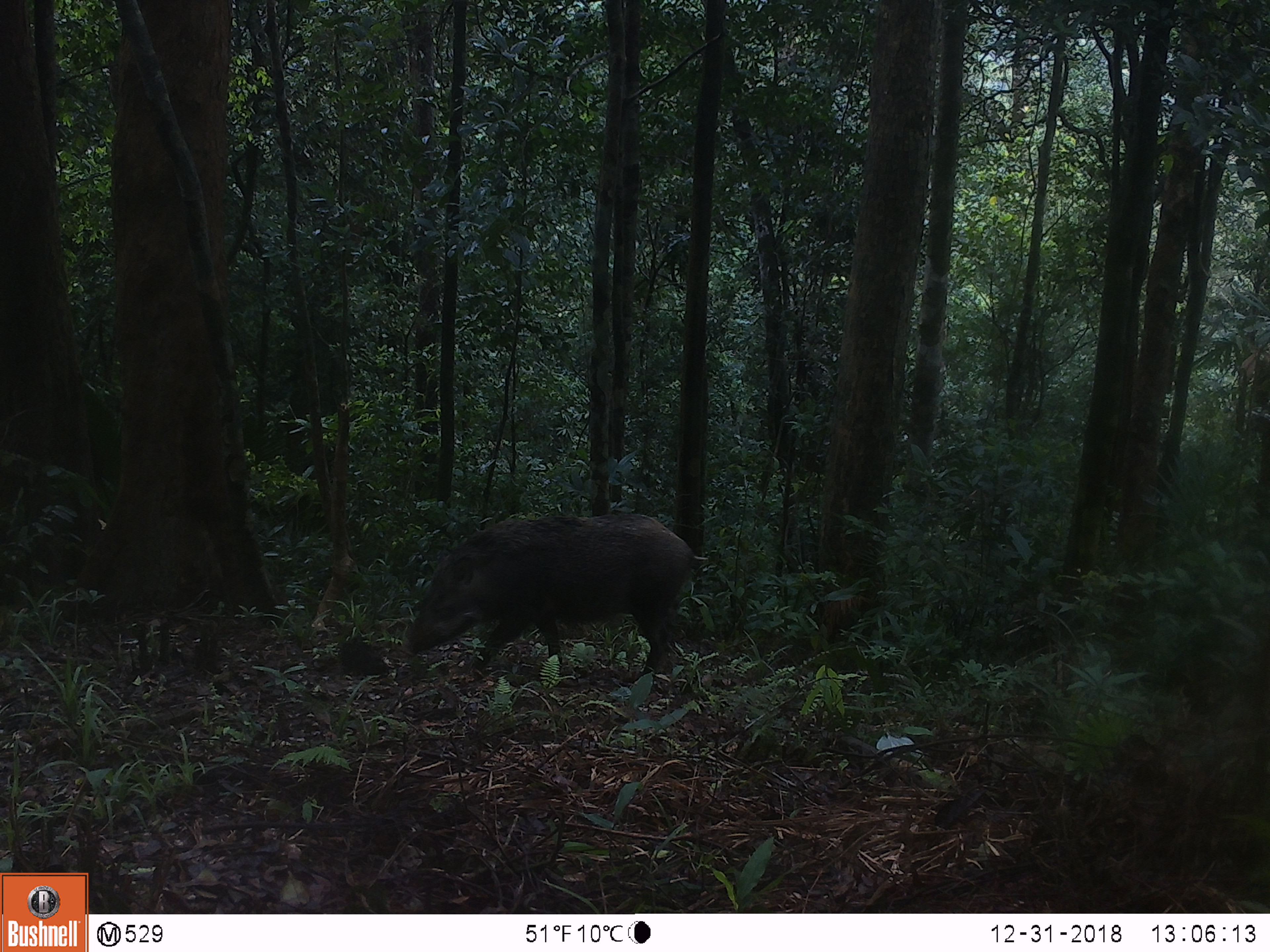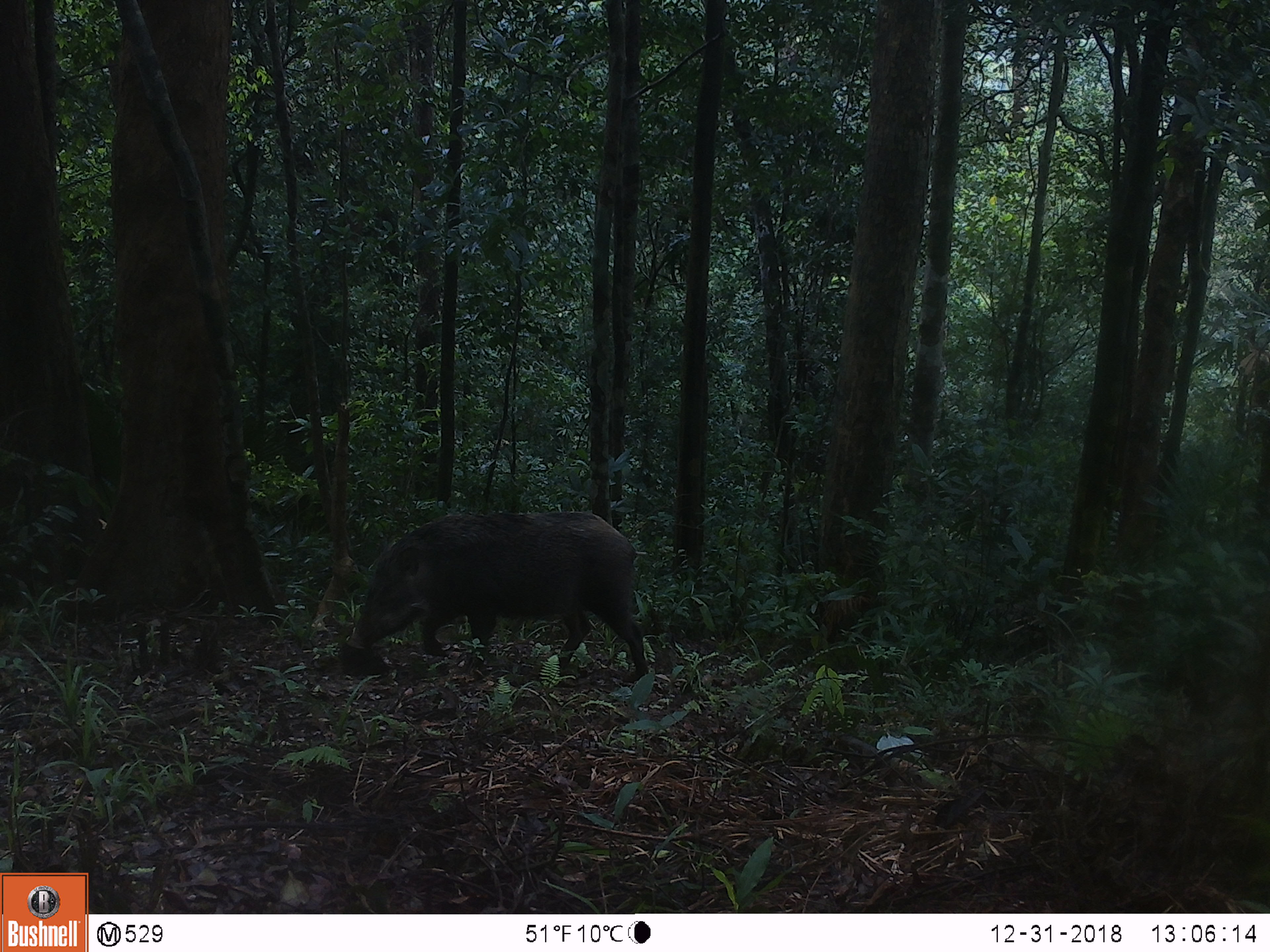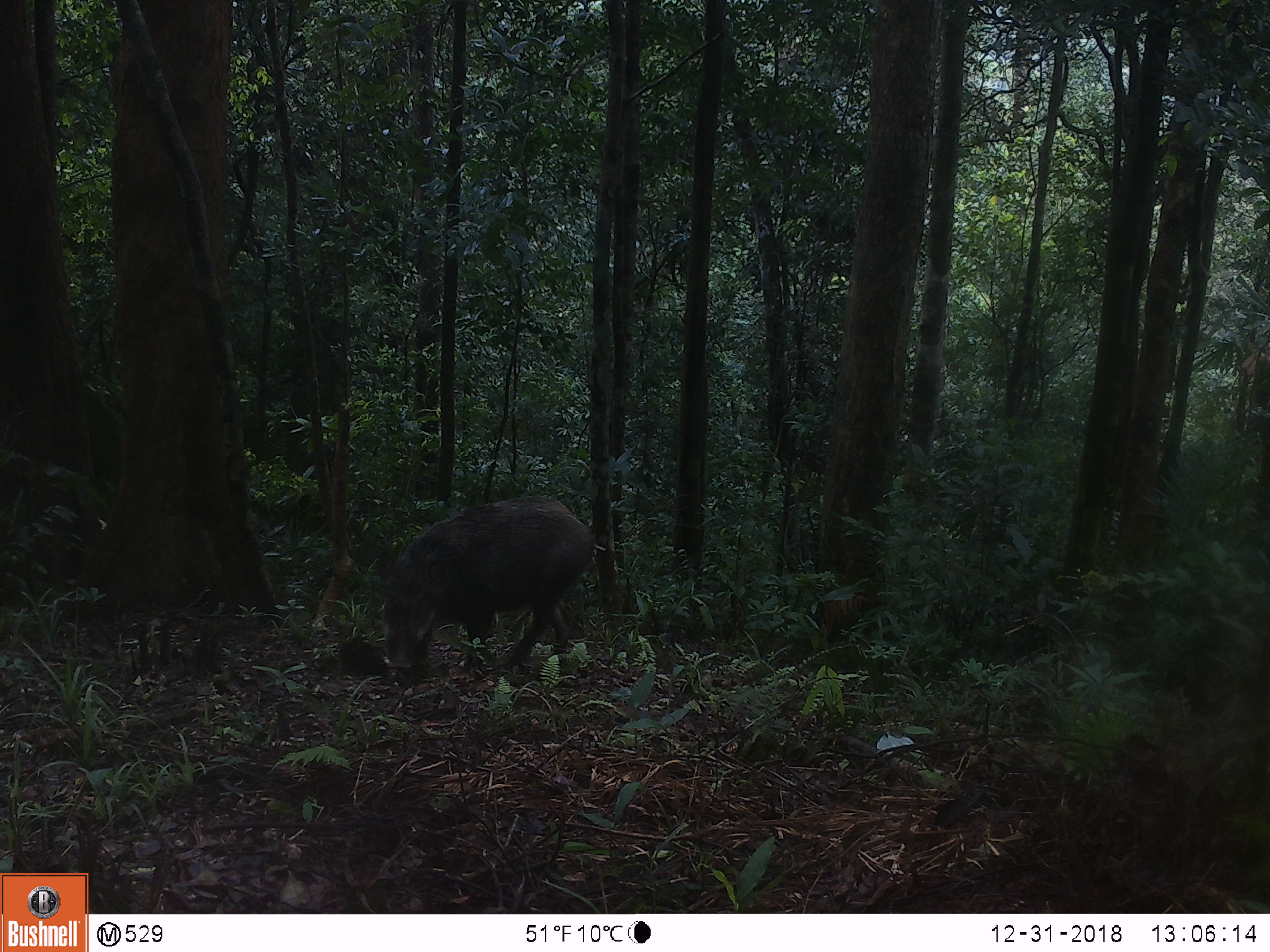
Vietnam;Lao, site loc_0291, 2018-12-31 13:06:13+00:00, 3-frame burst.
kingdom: Animalia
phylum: Chordata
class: Mammalia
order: Artiodactyla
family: Suidae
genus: Sus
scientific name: Sus scrofa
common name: eurasian wild pig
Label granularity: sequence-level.